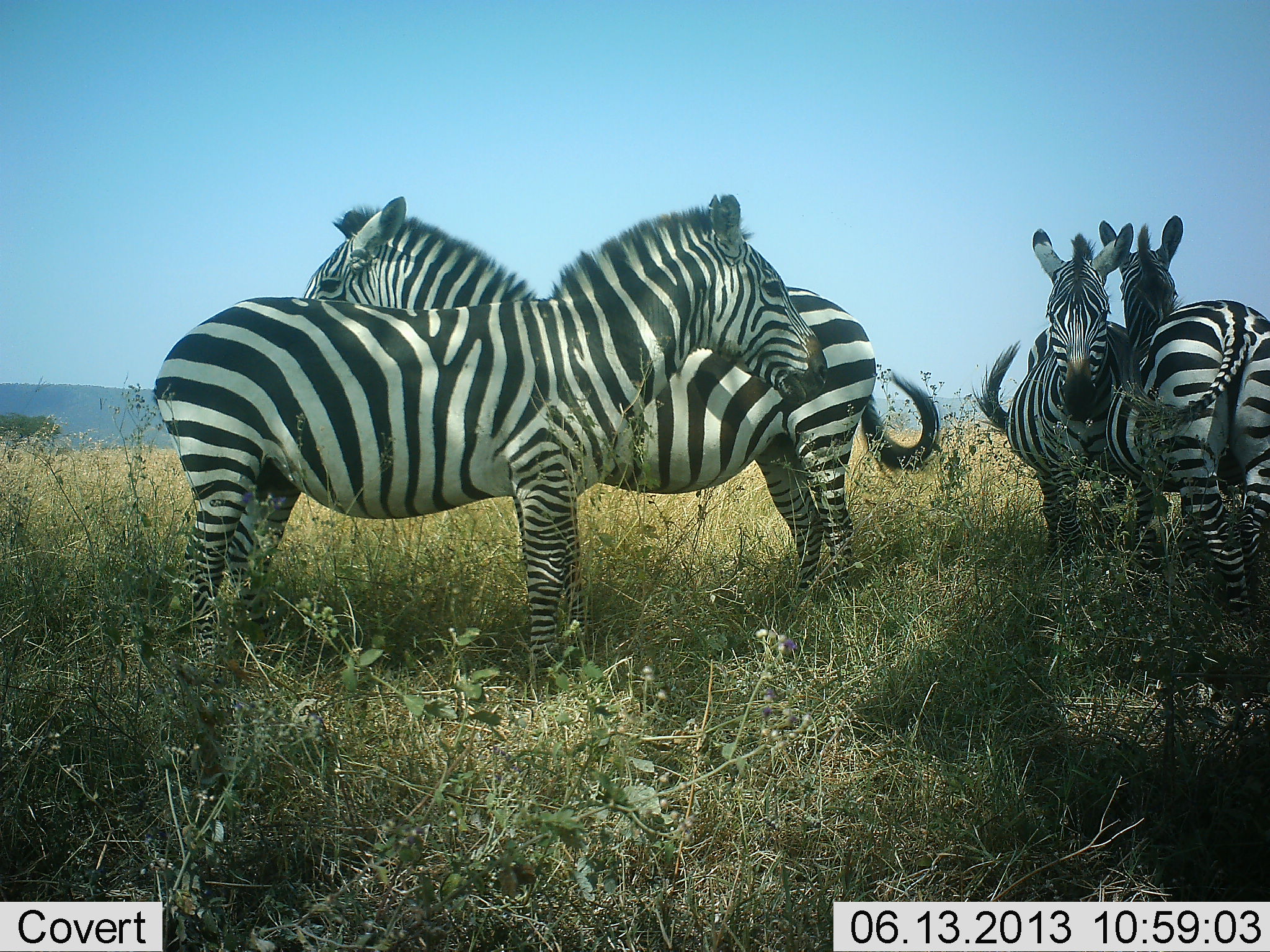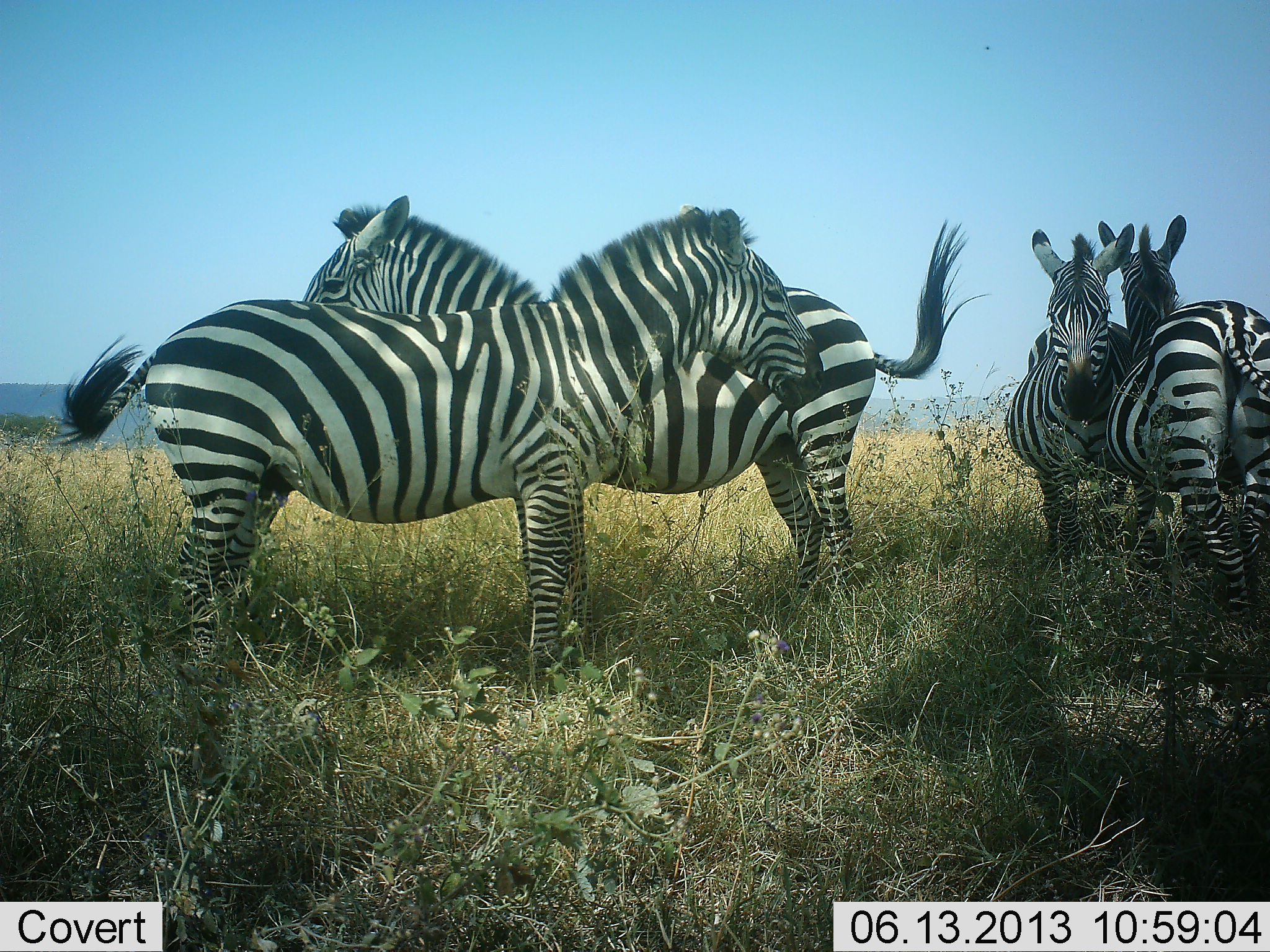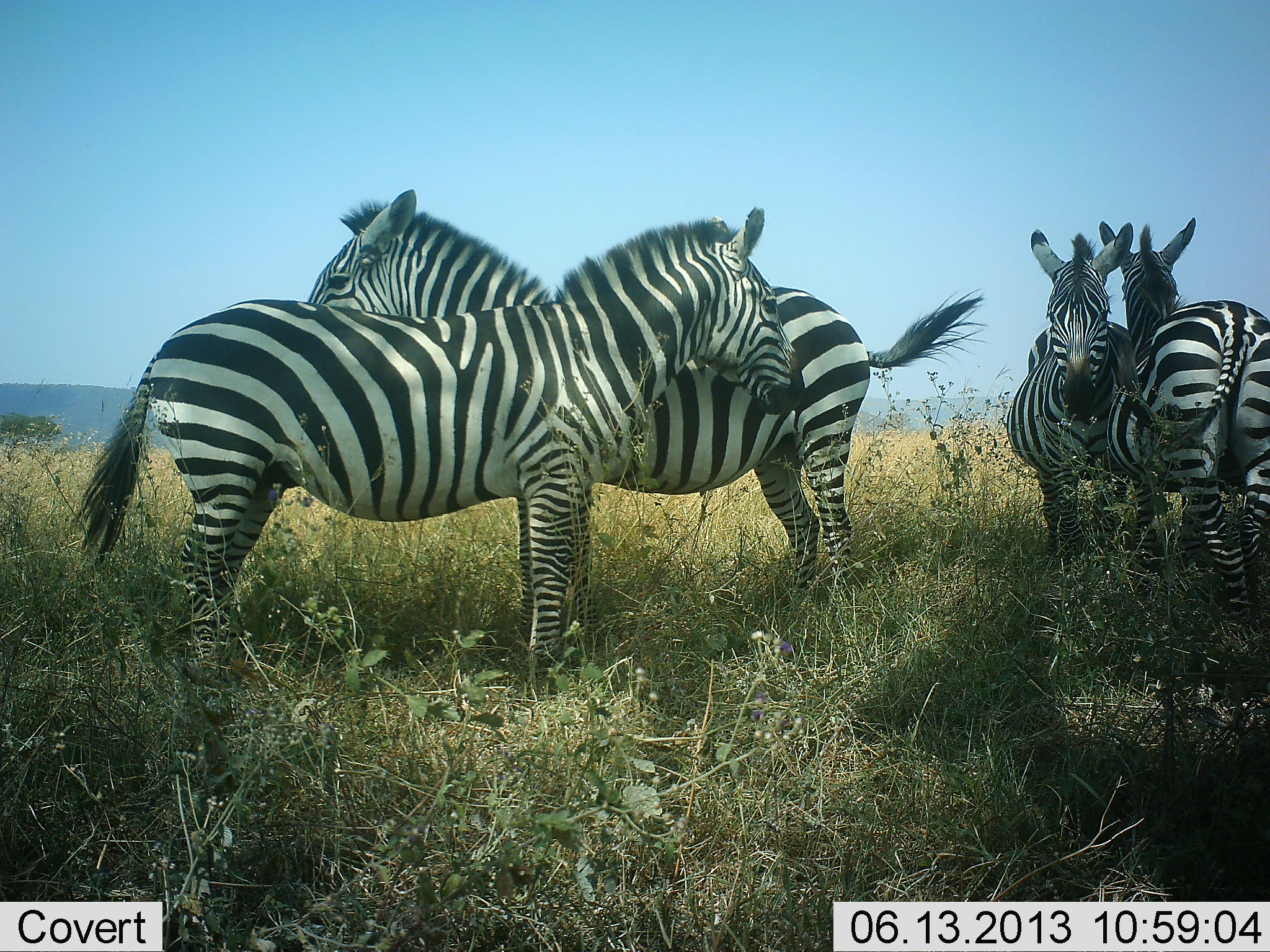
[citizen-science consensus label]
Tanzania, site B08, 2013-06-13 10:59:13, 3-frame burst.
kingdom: Animalia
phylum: Chordata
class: Mammalia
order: Perissodactyla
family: Equidae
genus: Equus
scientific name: Equus quagga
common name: plains zebra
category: zebra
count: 4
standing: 72%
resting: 7%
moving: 0%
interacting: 38%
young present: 0%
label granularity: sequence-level